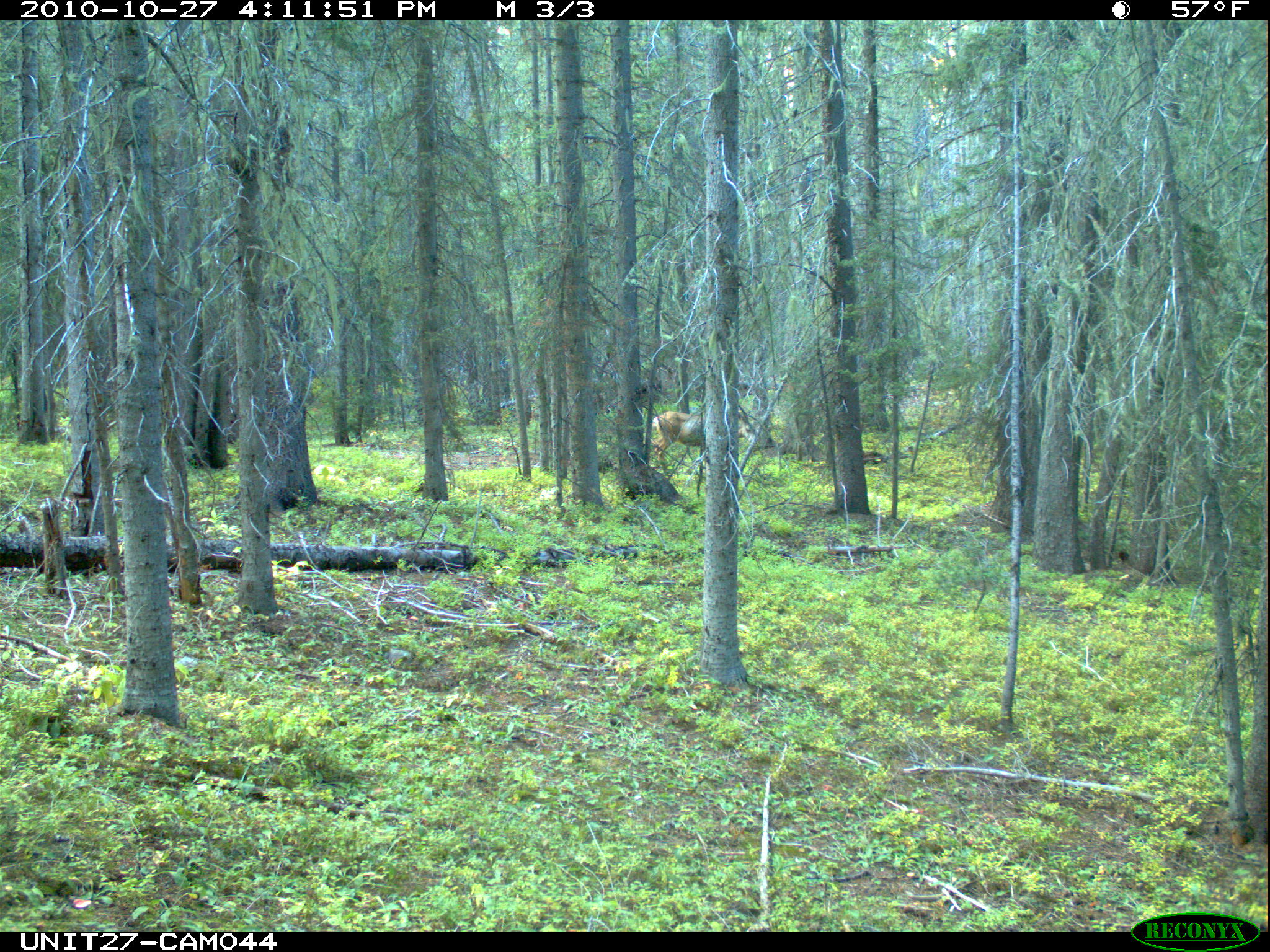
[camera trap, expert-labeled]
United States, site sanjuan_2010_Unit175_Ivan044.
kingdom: Animalia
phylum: Chordata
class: Mammalia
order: Artiodactyla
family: Cervidae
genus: Odocoileus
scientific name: Odocoileus hemionus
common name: mule deer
Odocoileus hemionus (mule deer).